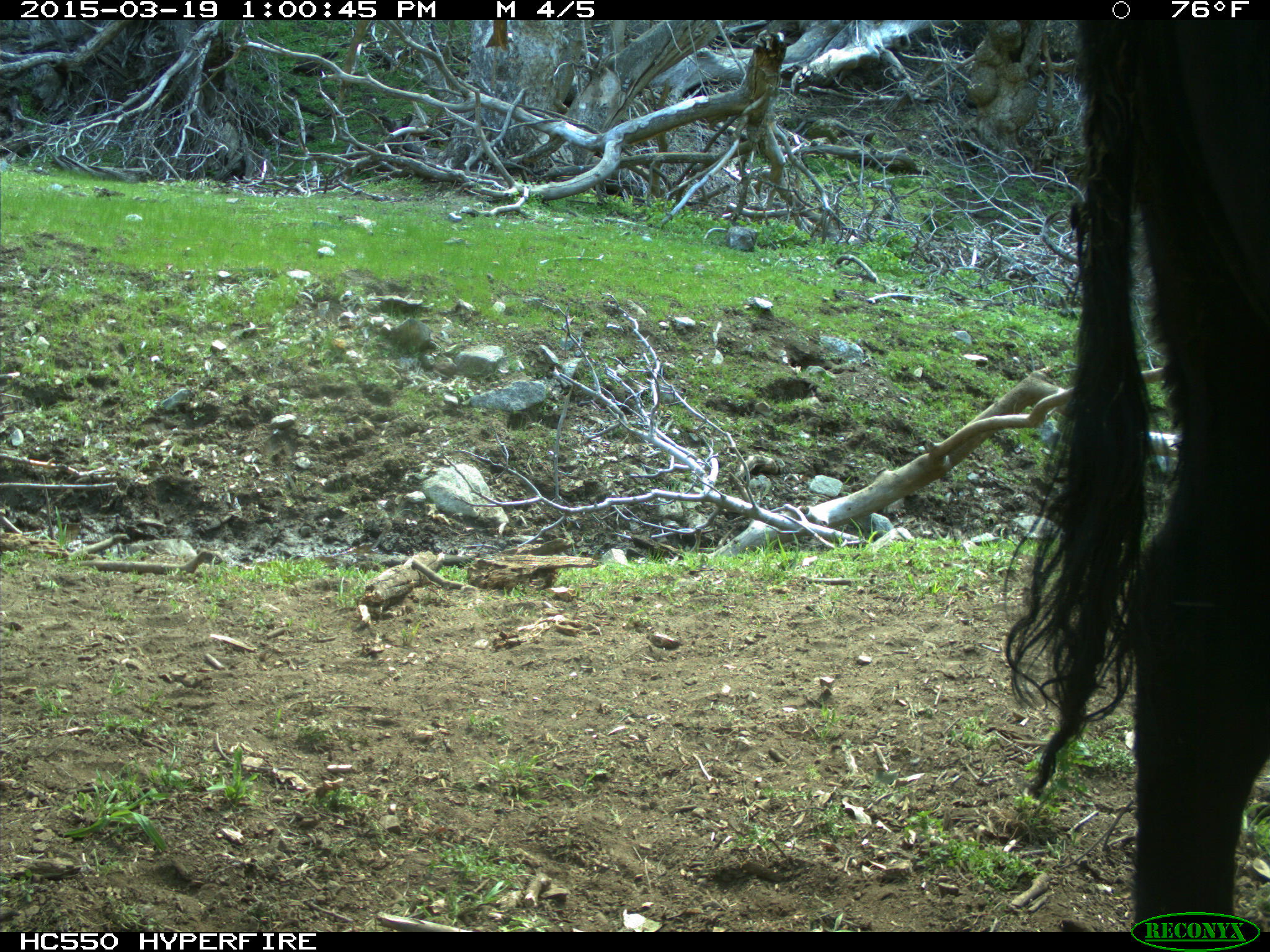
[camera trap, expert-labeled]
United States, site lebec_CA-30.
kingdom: Animalia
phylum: Chordata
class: Mammalia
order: Artiodactyla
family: Bovidae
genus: Bos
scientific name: Bos taurus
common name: domestic cow